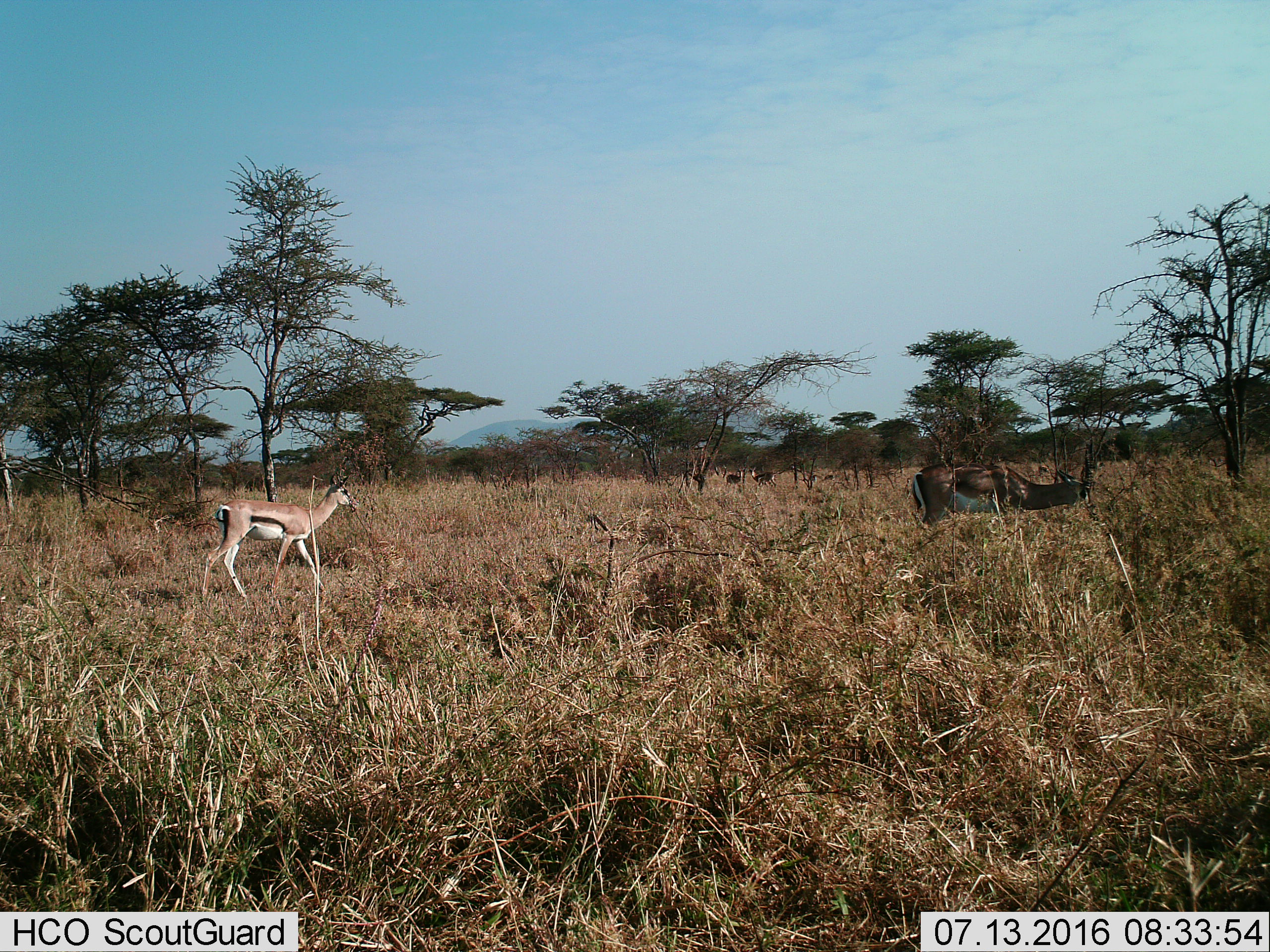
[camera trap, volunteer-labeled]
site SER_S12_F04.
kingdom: Animalia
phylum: Chordata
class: Mammalia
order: Artiodactyla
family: Bovidae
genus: Eudorcas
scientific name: Eudorcas thomsonii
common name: thomson's gazelle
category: gazellethomsons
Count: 1.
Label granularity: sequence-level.